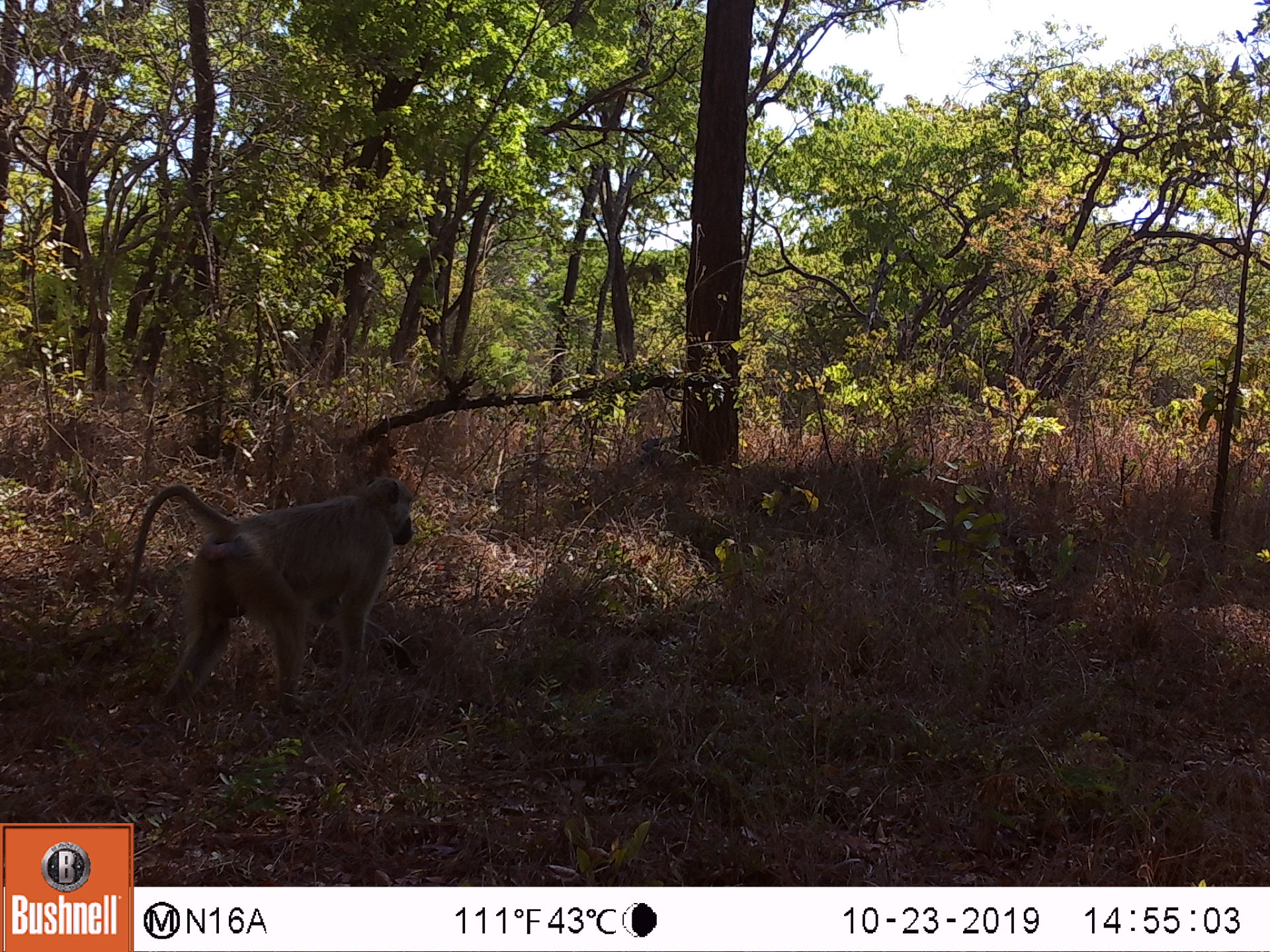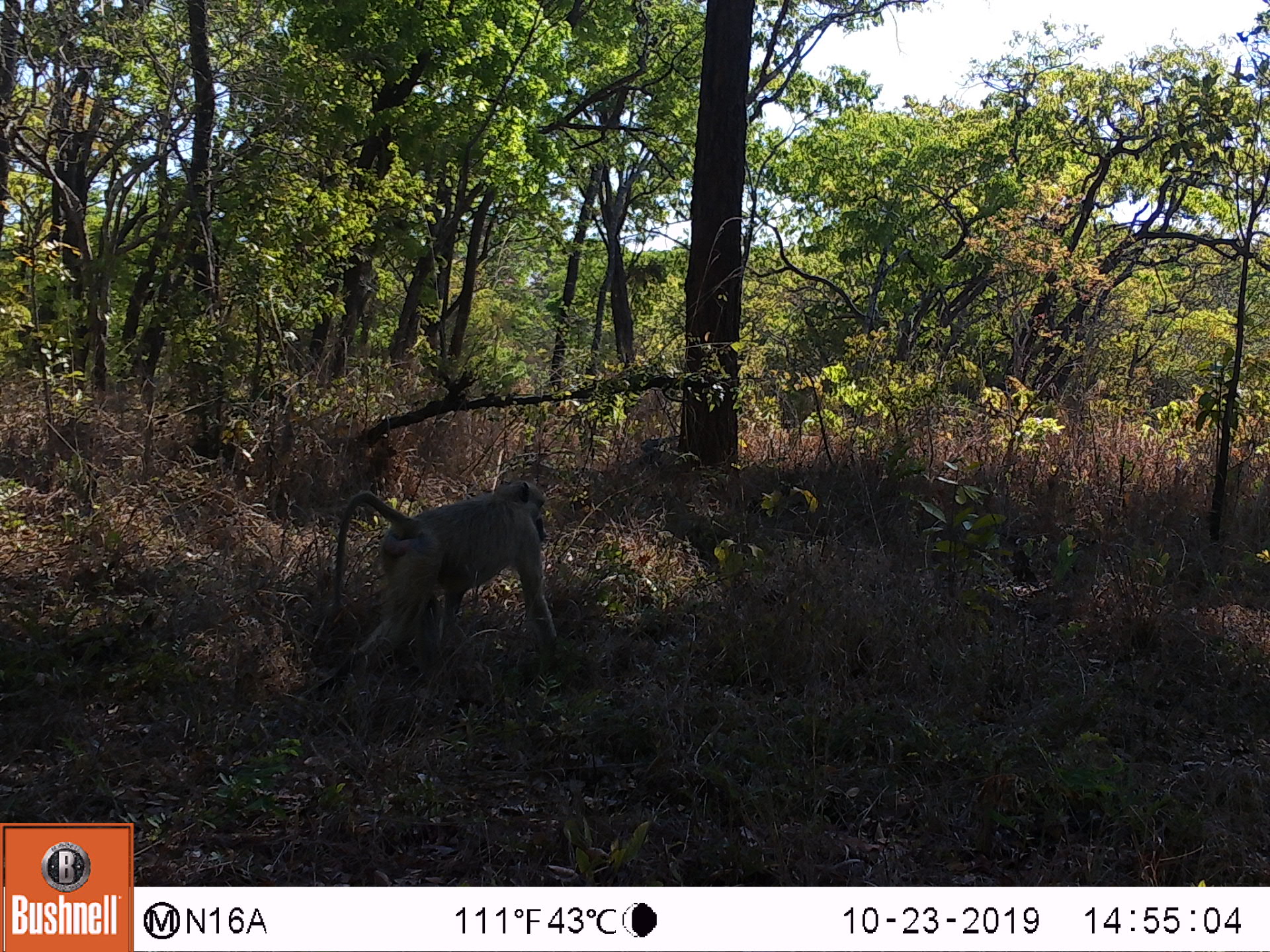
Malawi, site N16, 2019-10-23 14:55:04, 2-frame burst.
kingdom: Animalia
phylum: Chordata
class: Mammalia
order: Primates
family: Cercopithecidae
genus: Papio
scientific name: Papio cynocephalus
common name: yellow baboon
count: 1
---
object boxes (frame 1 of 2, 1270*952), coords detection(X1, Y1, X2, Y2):
yellow baboon: detection(119, 479, 416, 728)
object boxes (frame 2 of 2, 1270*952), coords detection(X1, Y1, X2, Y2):
yellow baboon: detection(330, 480, 572, 662)